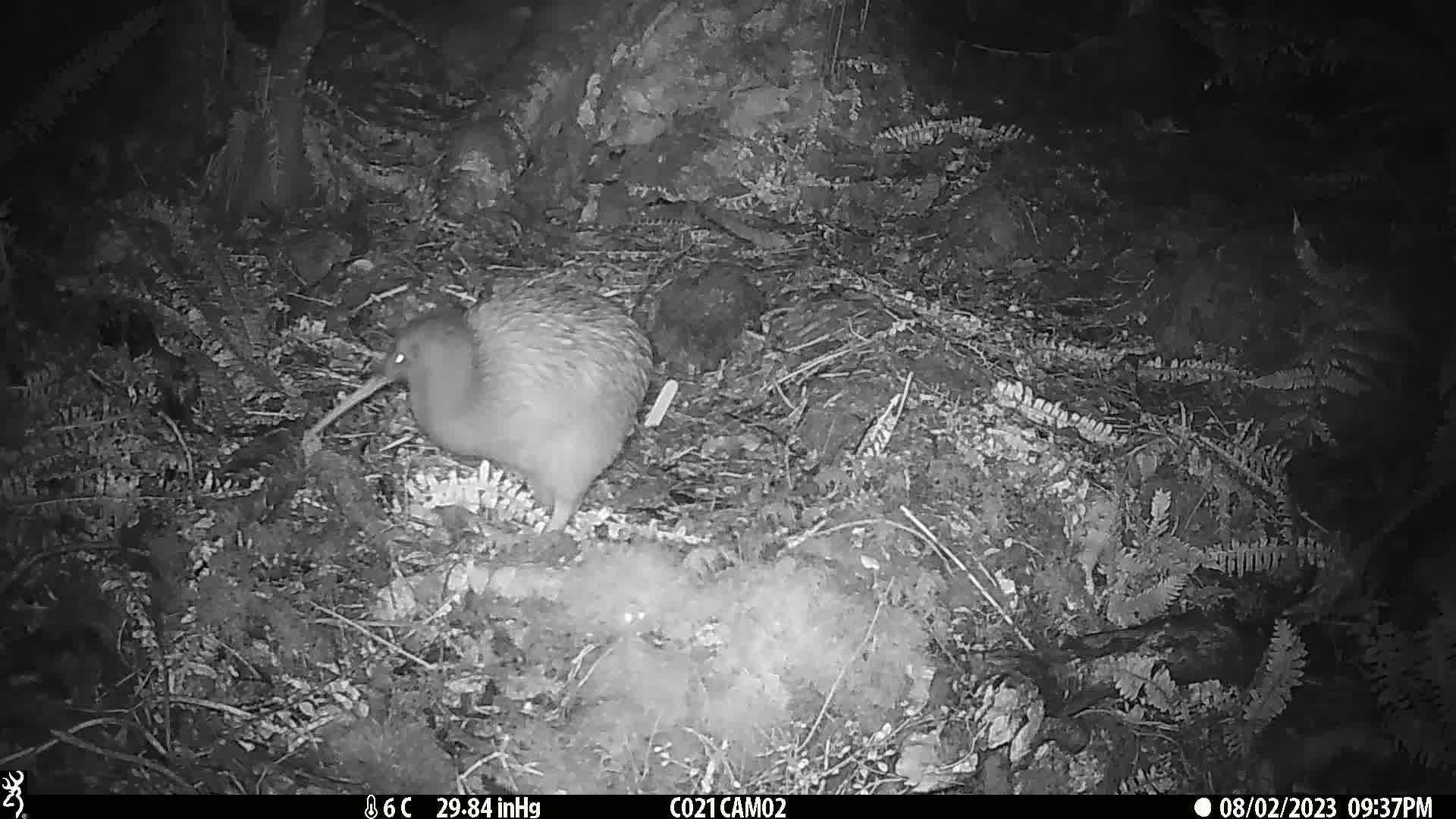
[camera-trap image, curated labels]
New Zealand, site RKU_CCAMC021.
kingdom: Animalia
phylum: Chordata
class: Aves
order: Apterygiformes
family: Apterygidae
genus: Apteryx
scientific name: Apteryx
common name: kiwi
Kiwi (Apteryx).